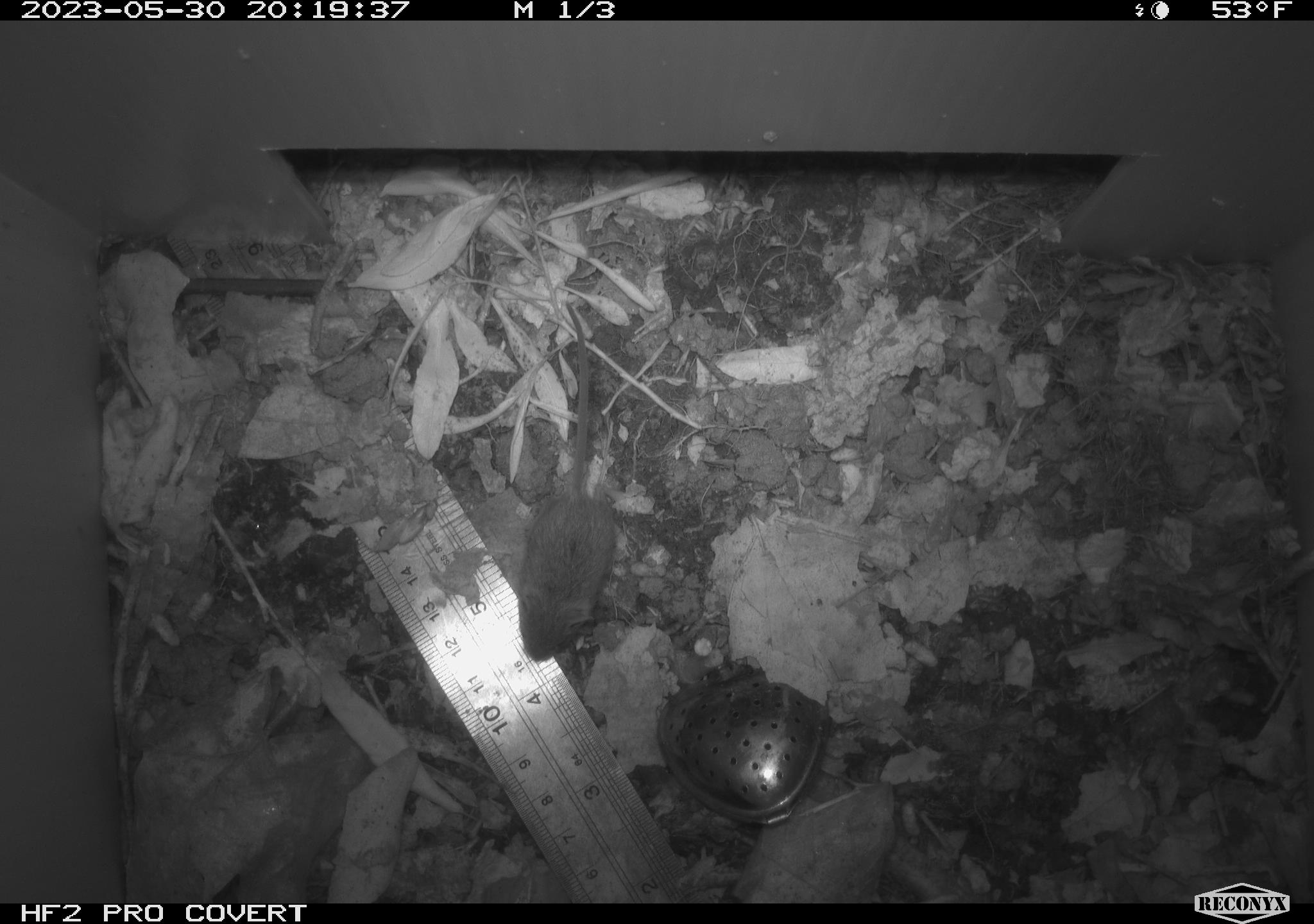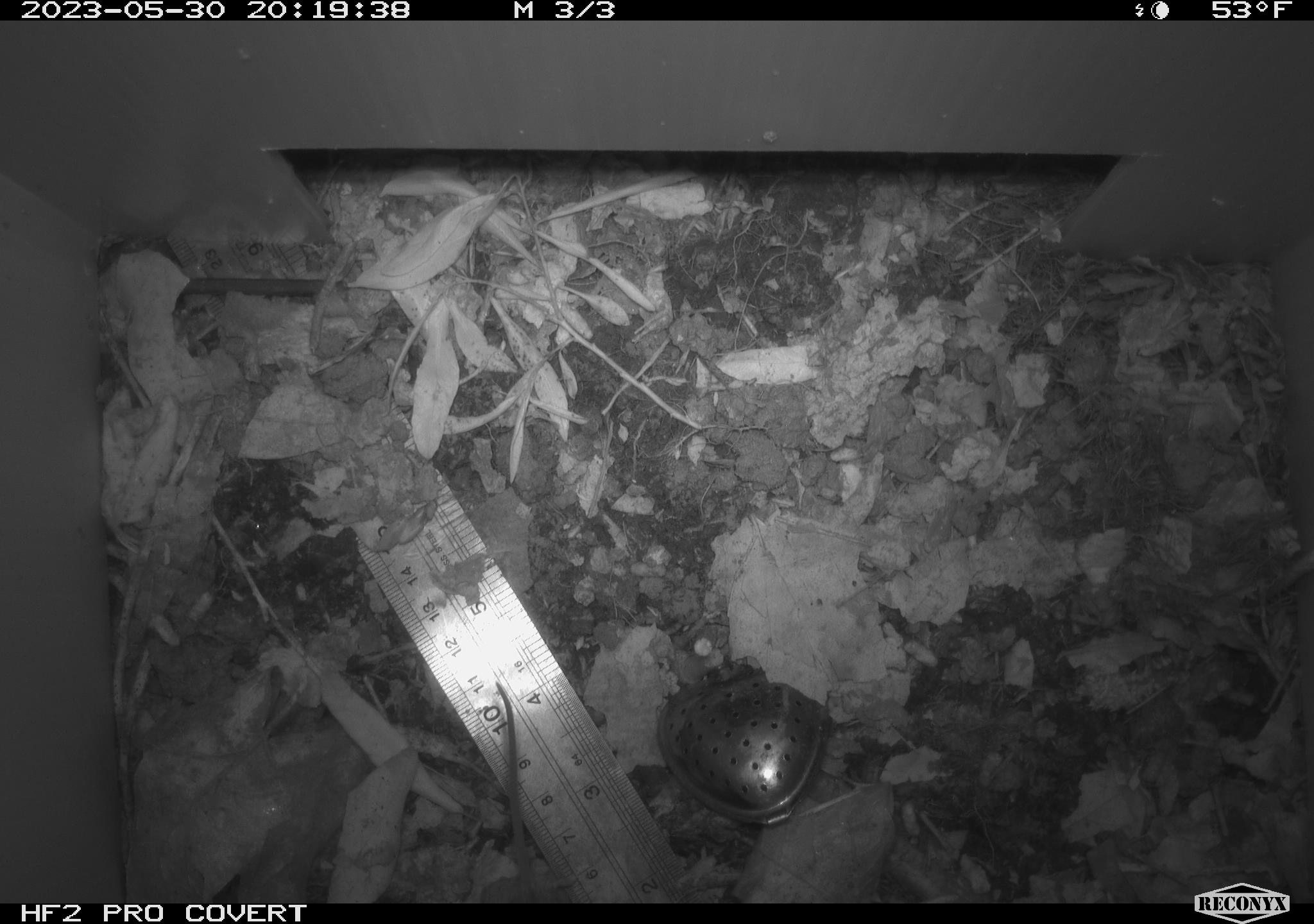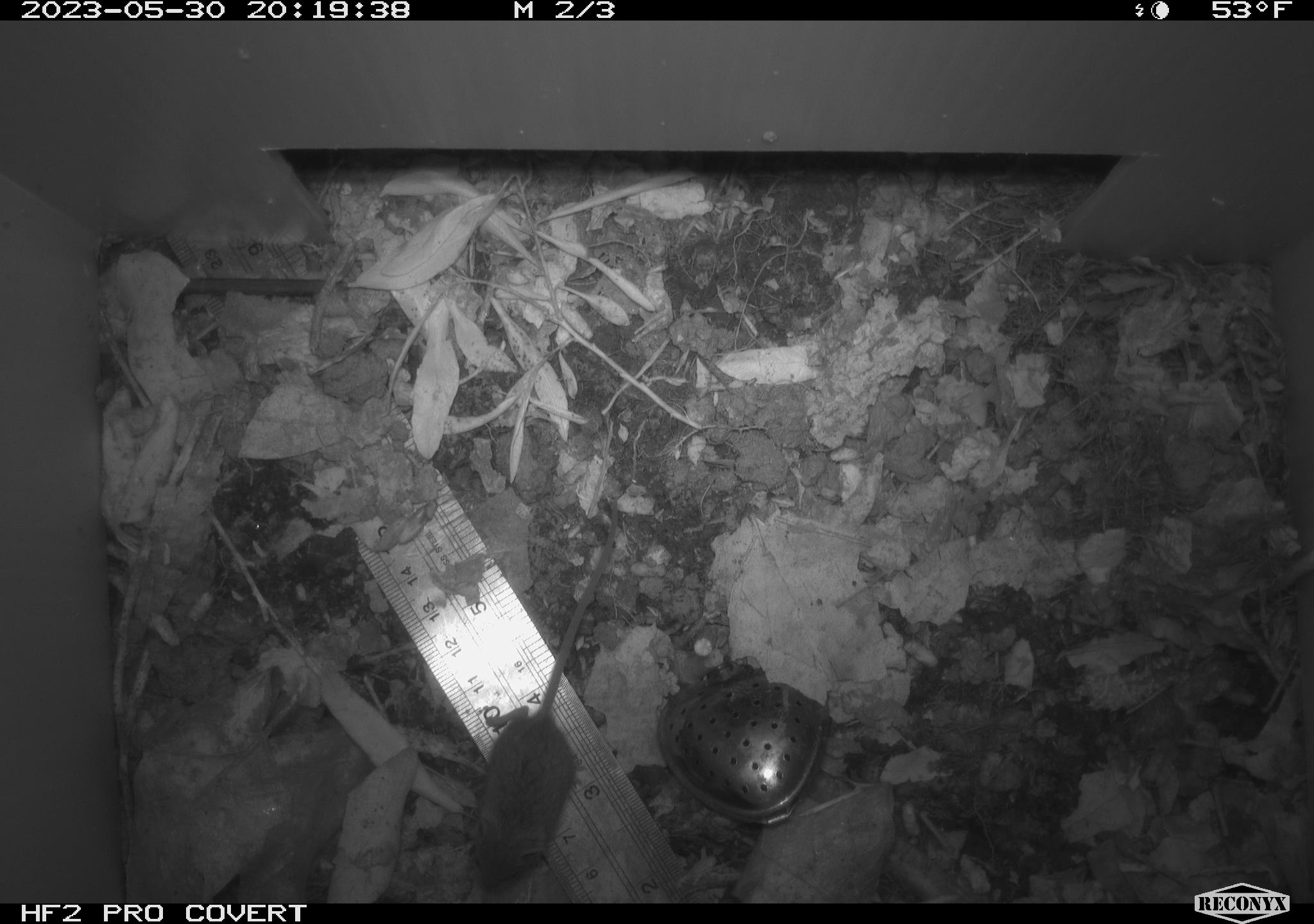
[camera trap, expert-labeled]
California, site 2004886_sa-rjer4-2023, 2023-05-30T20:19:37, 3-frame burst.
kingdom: Animalia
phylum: Chordata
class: Mammalia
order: Rodentia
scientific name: Rodentia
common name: mouse species